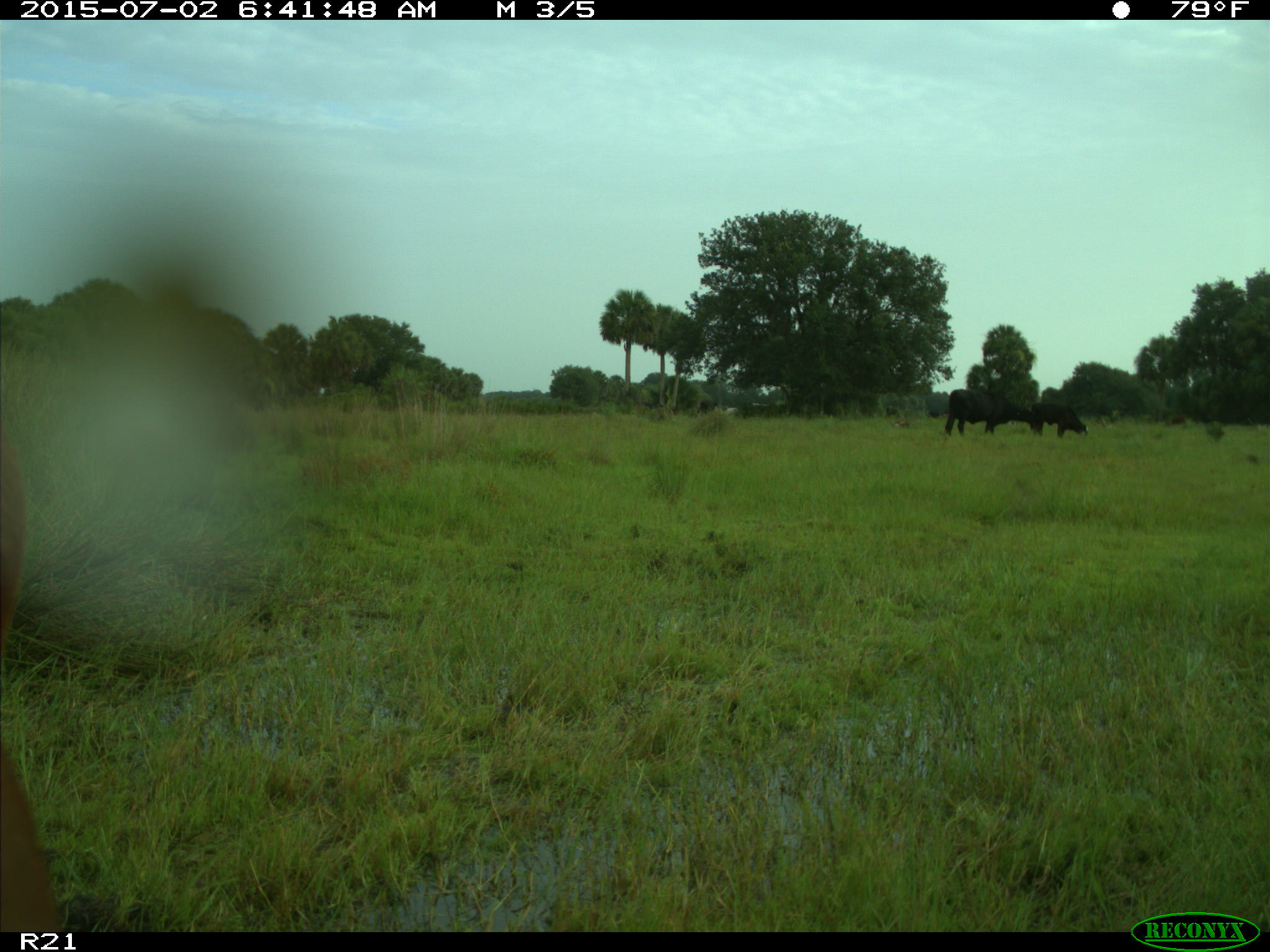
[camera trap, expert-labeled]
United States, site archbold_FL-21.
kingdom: Animalia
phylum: Chordata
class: Mammalia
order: Artiodactyla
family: Bovidae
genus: Bos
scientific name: Bos taurus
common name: domestic cow